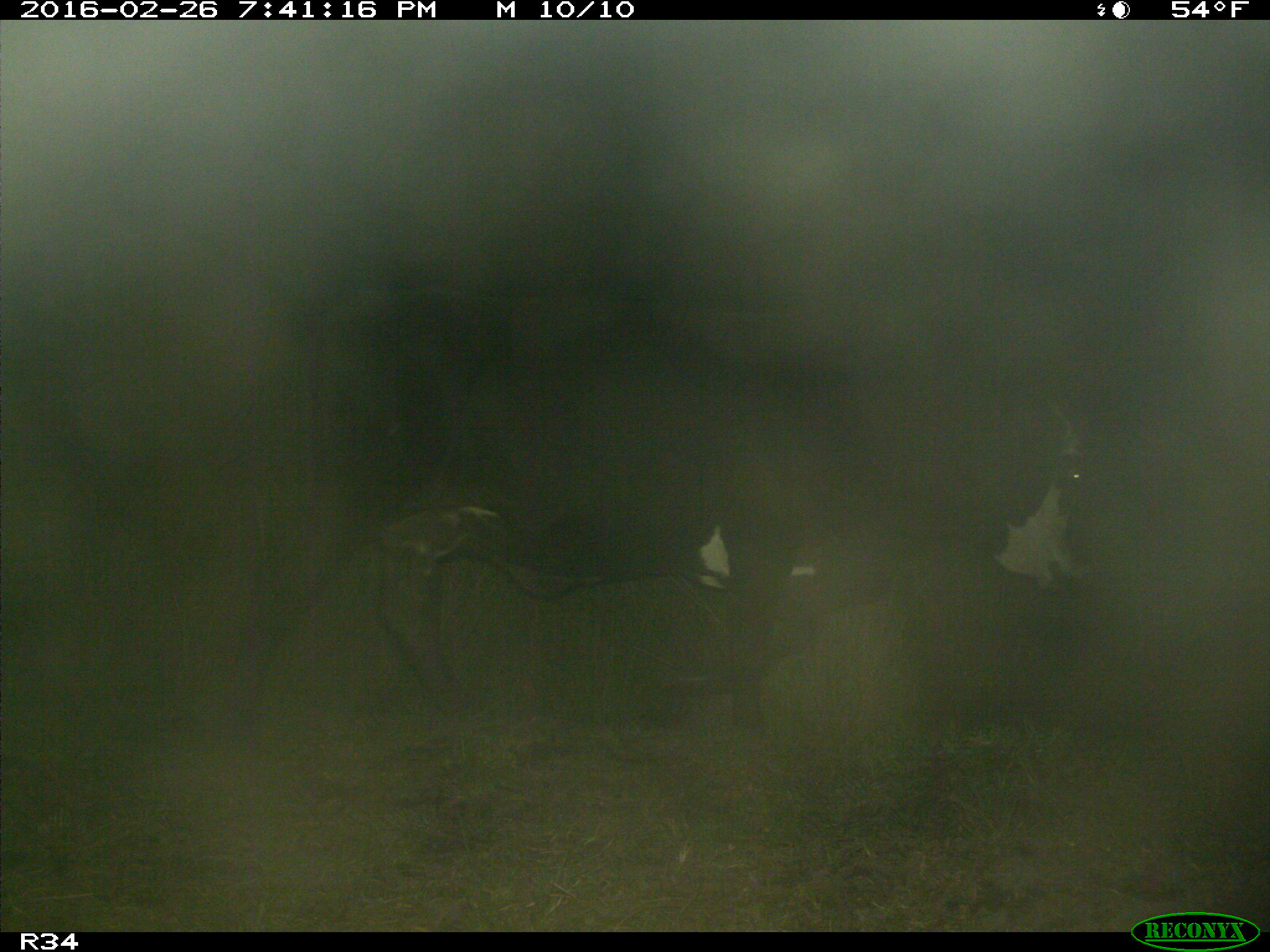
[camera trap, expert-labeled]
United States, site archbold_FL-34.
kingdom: Animalia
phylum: Chordata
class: Mammalia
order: Artiodactyla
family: Bovidae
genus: Bos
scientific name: Bos taurus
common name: domestic cow